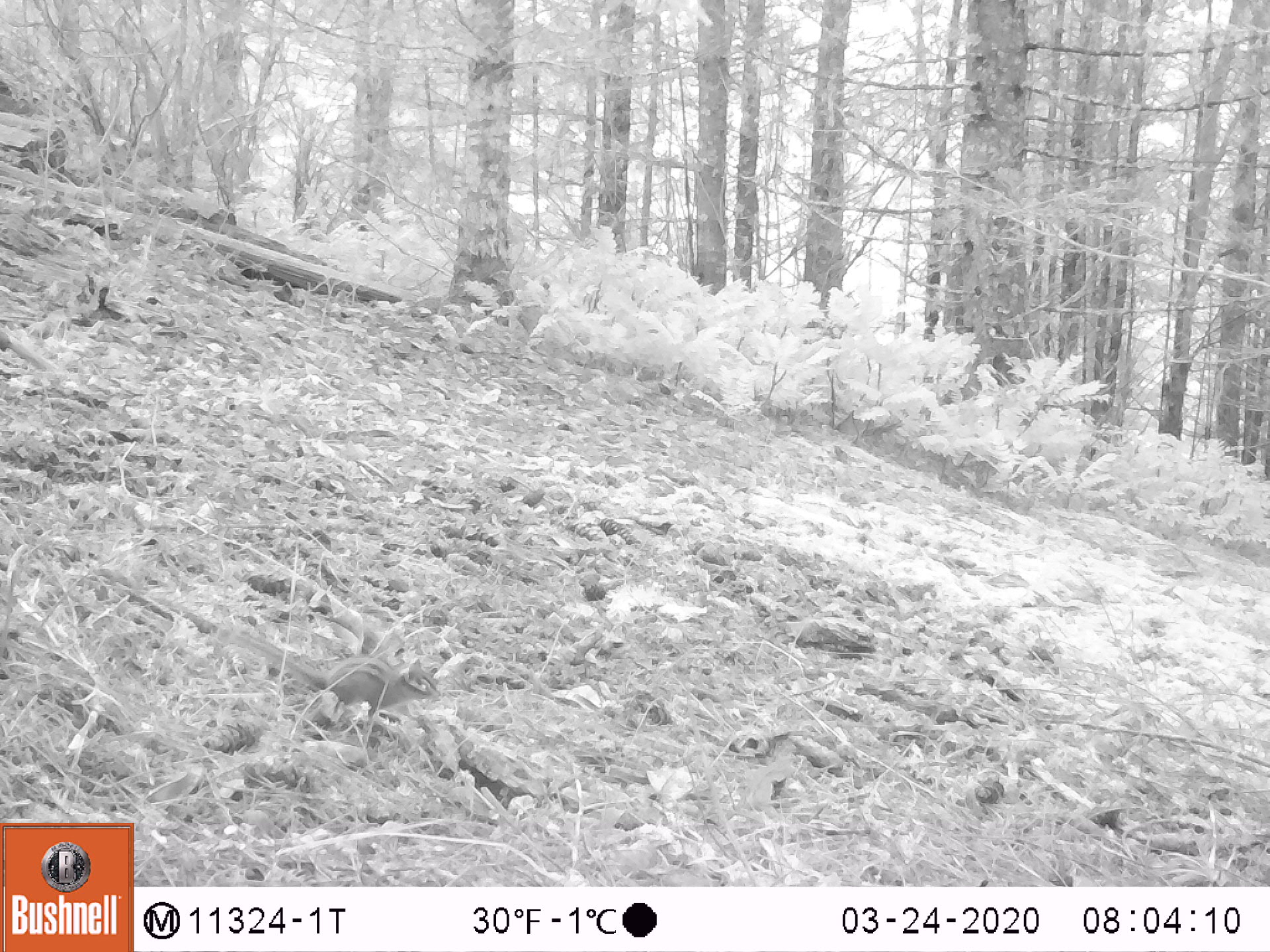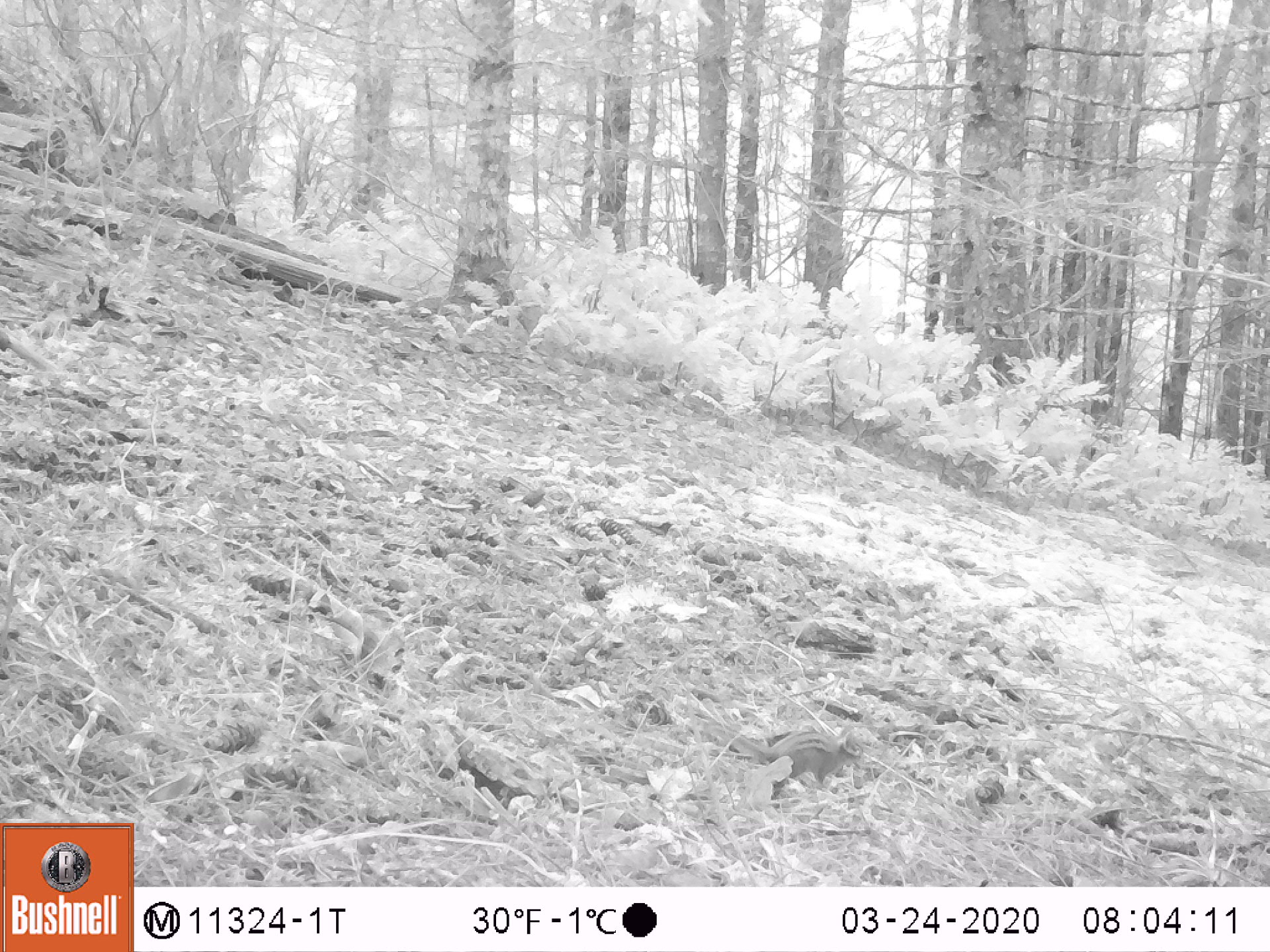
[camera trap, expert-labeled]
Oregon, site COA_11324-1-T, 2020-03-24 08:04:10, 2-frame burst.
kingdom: Animalia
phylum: Chordata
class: Mammalia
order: Rodentia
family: Sciuridae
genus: Neotamias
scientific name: Neotamias townsendii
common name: townsend's chipmunk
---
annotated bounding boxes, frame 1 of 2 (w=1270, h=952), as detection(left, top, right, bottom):
townsend's chipmunk: detection(211, 620, 442, 715)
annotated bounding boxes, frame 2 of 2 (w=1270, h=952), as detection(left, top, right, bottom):
townsend's chipmunk: detection(702, 718, 867, 806)